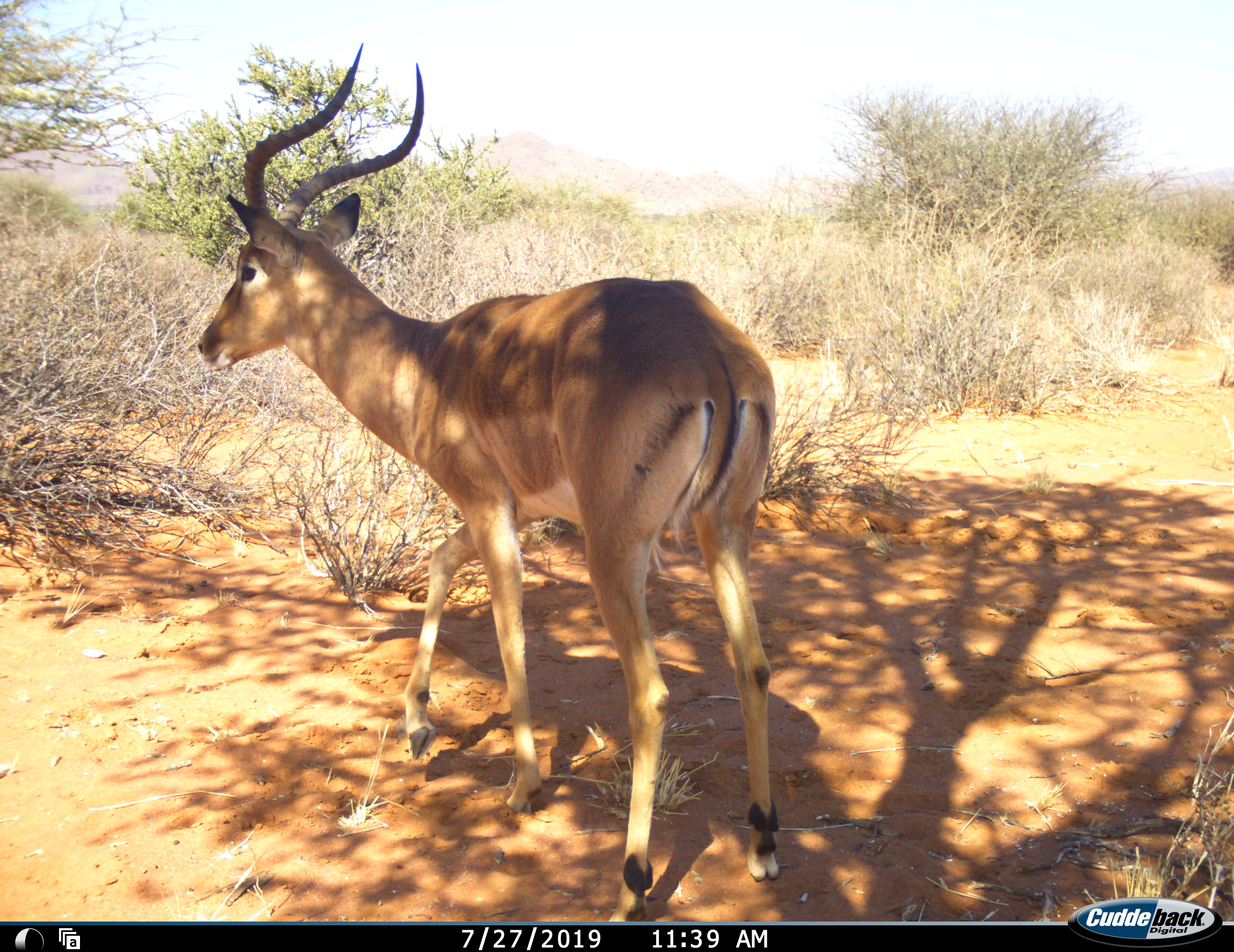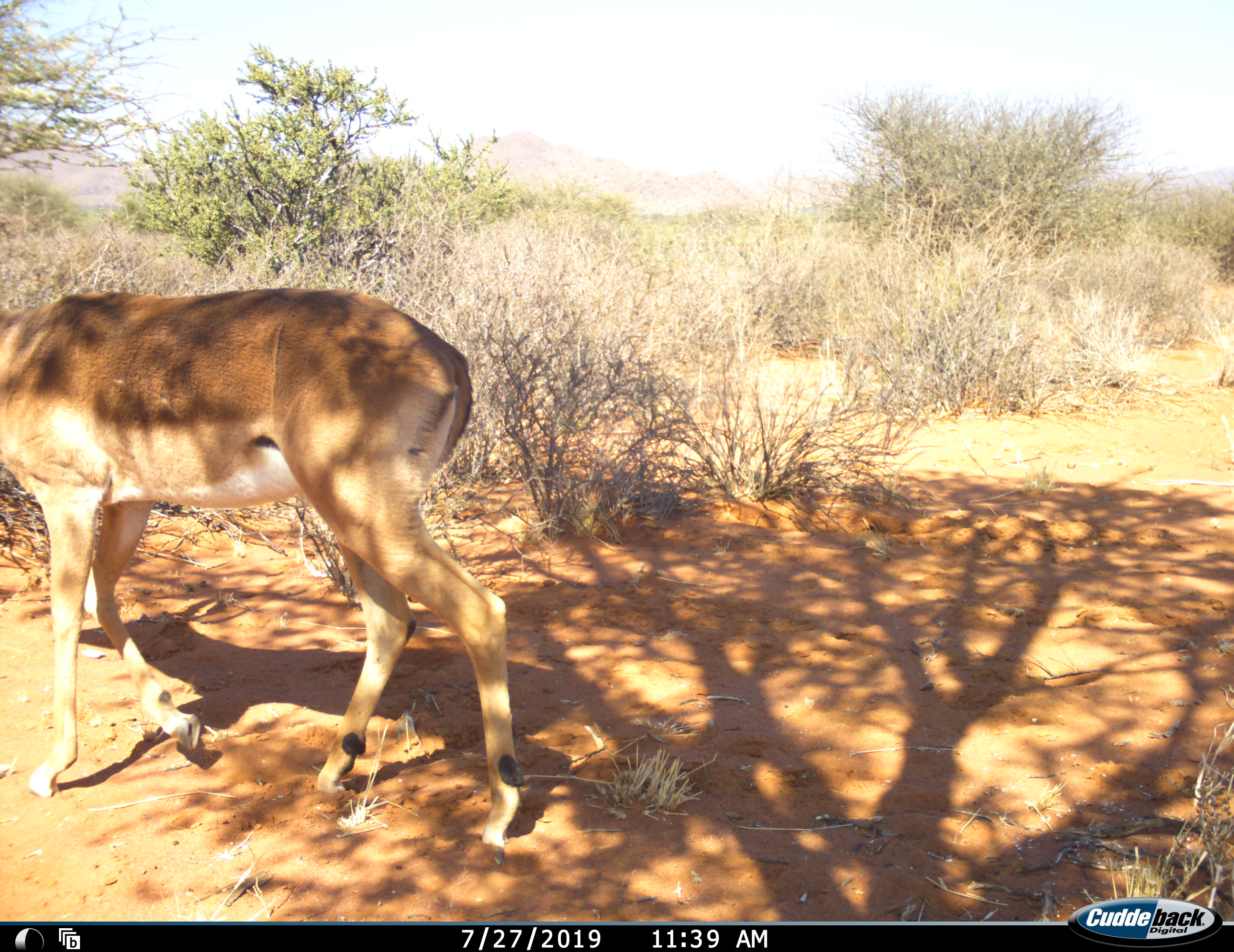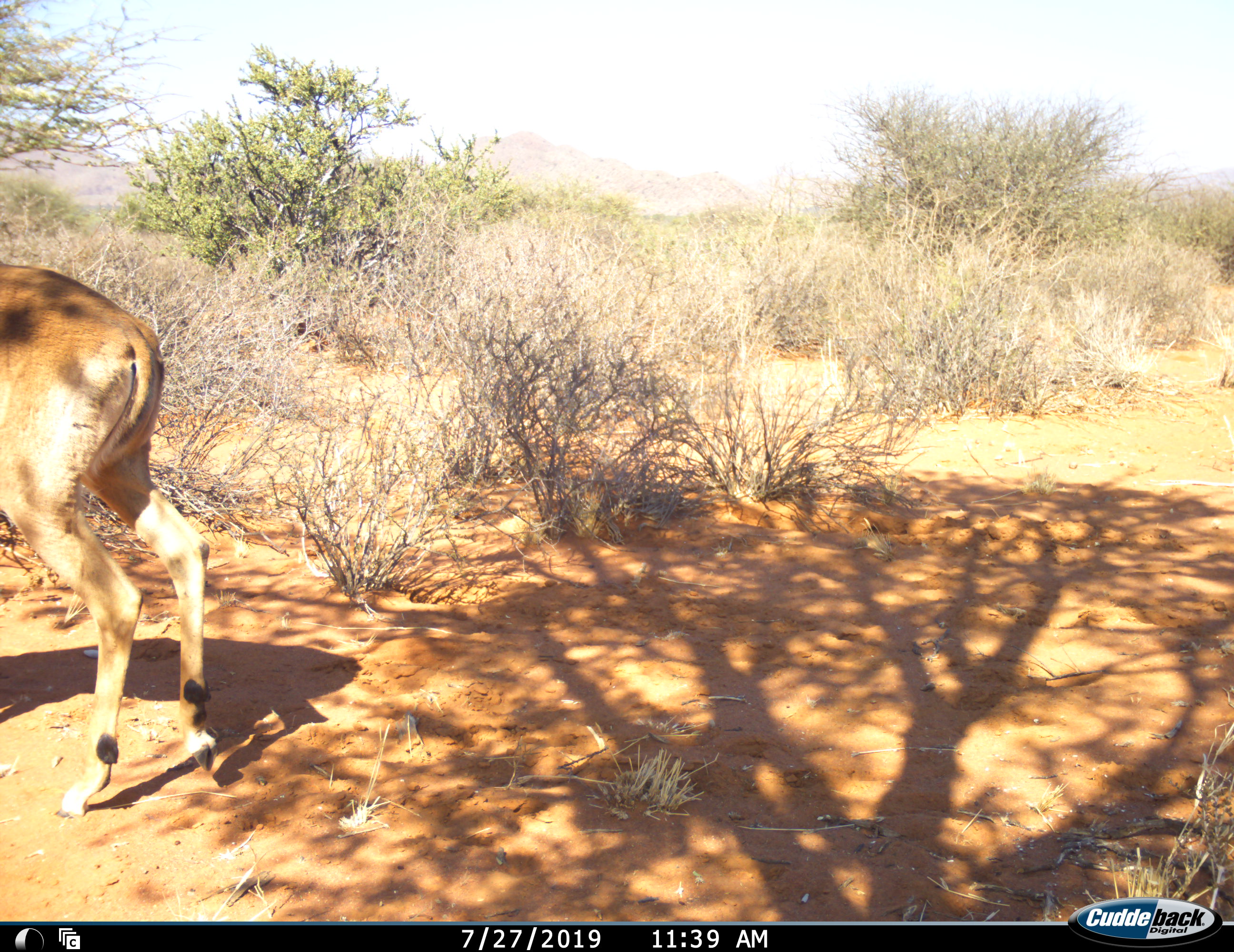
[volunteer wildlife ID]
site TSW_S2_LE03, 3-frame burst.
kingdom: Animalia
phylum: Chordata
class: Mammalia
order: Artiodactyla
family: Bovidae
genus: Aepyceros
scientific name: Aepyceros melampus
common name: impala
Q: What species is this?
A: Impala (Aepyceros melampus).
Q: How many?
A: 1.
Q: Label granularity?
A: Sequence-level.